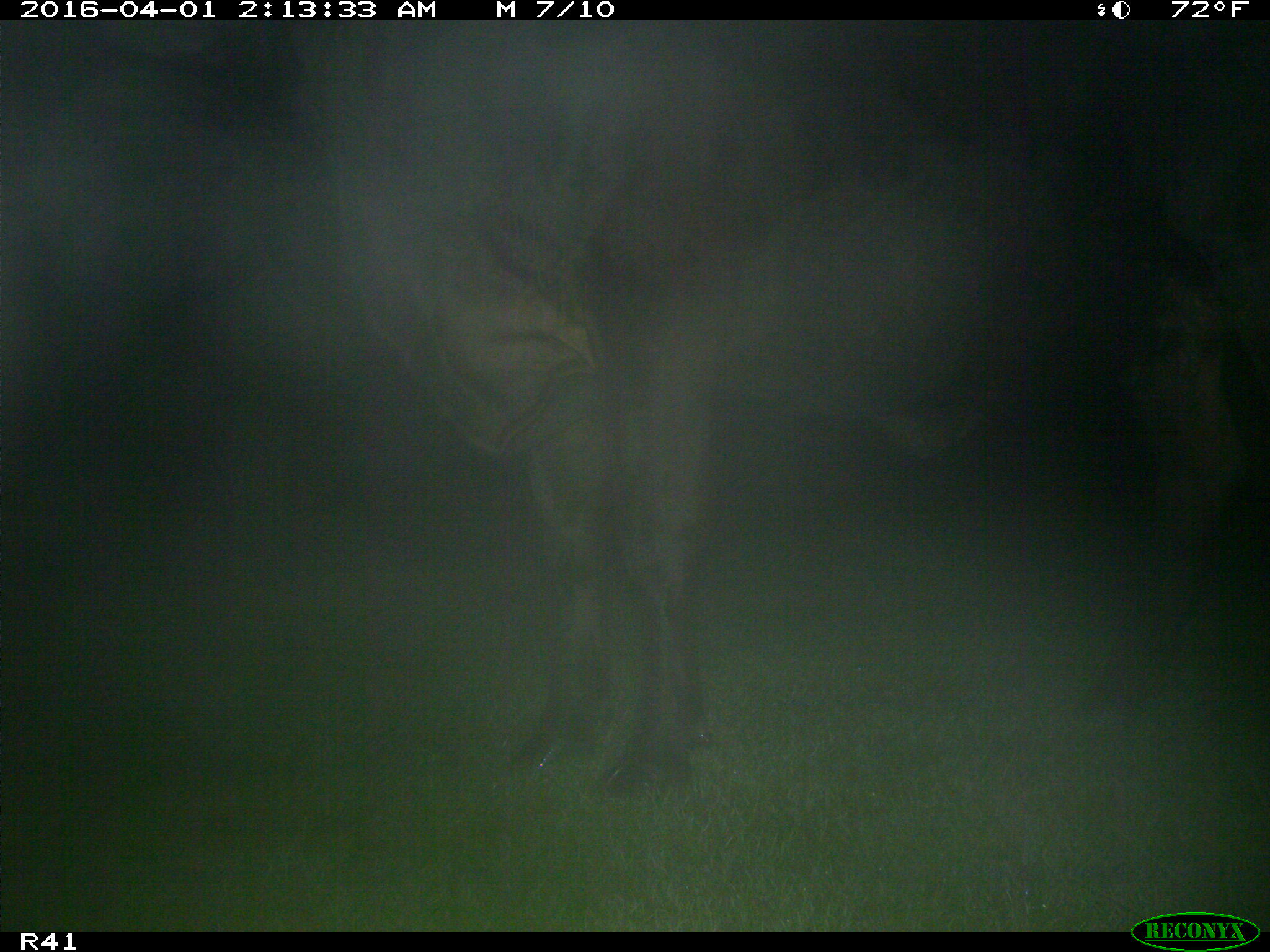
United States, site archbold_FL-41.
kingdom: Animalia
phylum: Chordata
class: Mammalia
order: Artiodactyla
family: Bovidae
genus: Bos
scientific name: Bos taurus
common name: domestic cow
Bos taurus (domestic cow).